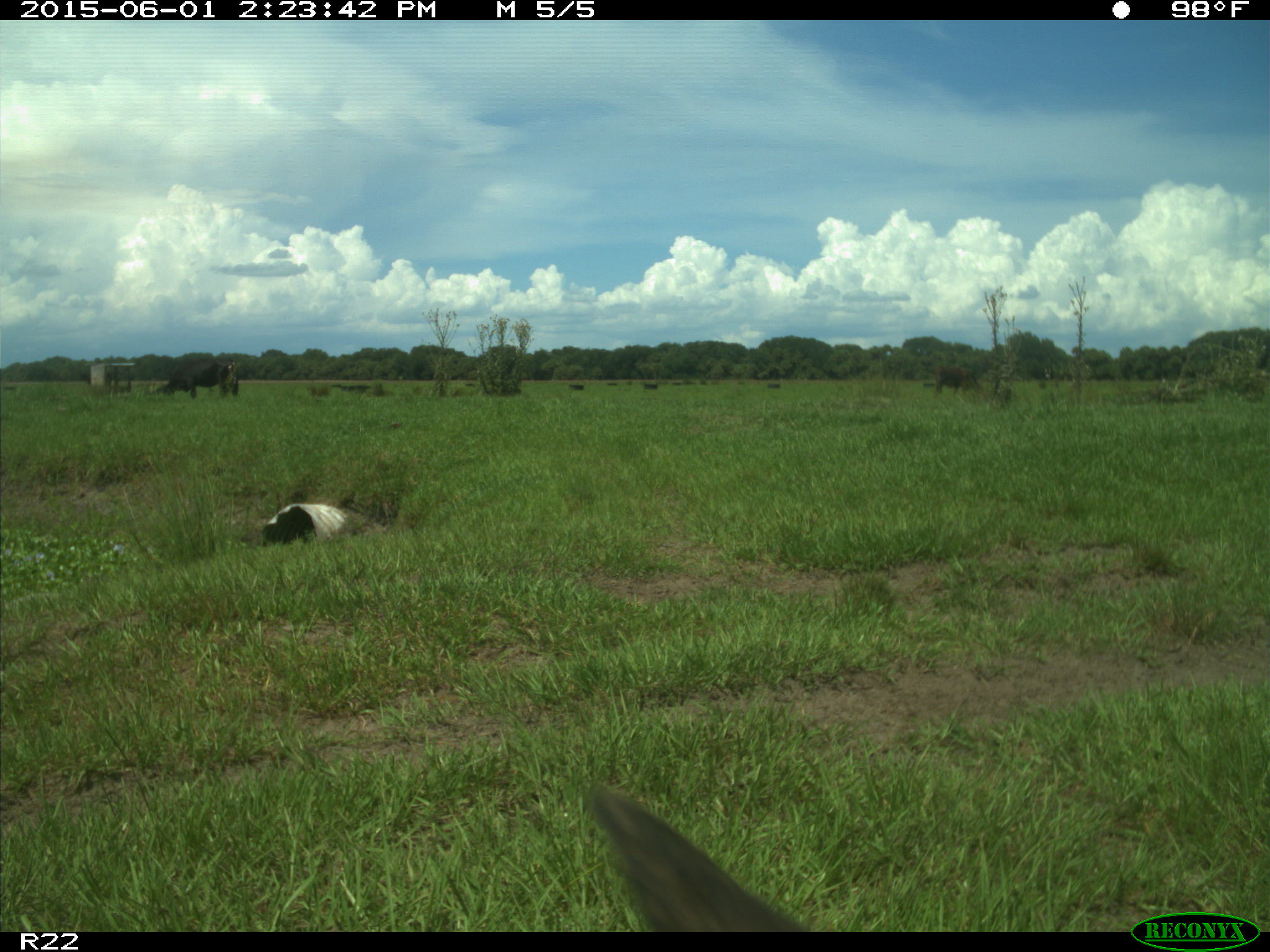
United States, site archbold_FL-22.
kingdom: Animalia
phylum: Chordata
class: Mammalia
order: Artiodactyla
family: Bovidae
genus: Bos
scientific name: Bos taurus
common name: domestic cow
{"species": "Bos taurus (domestic cow)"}